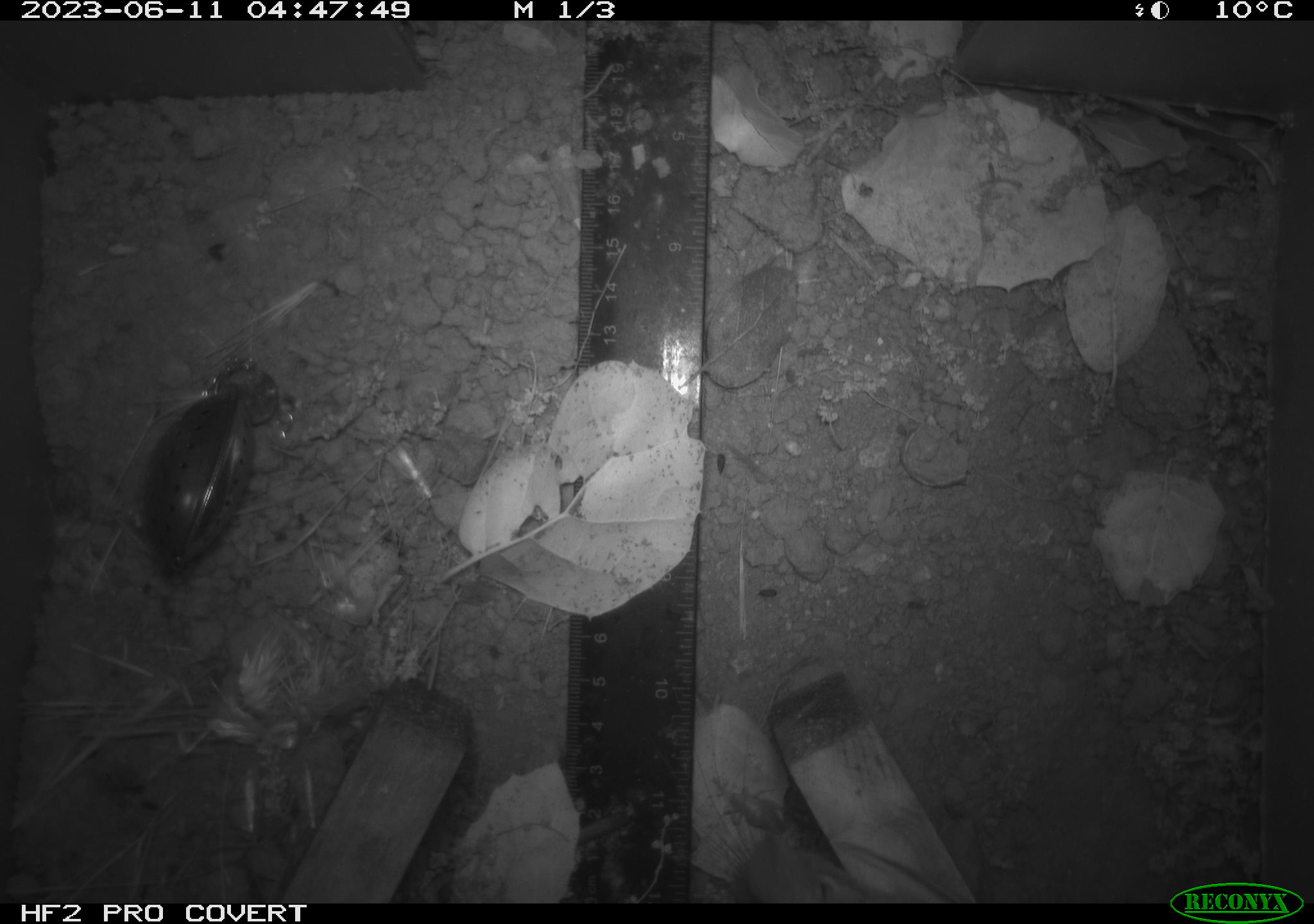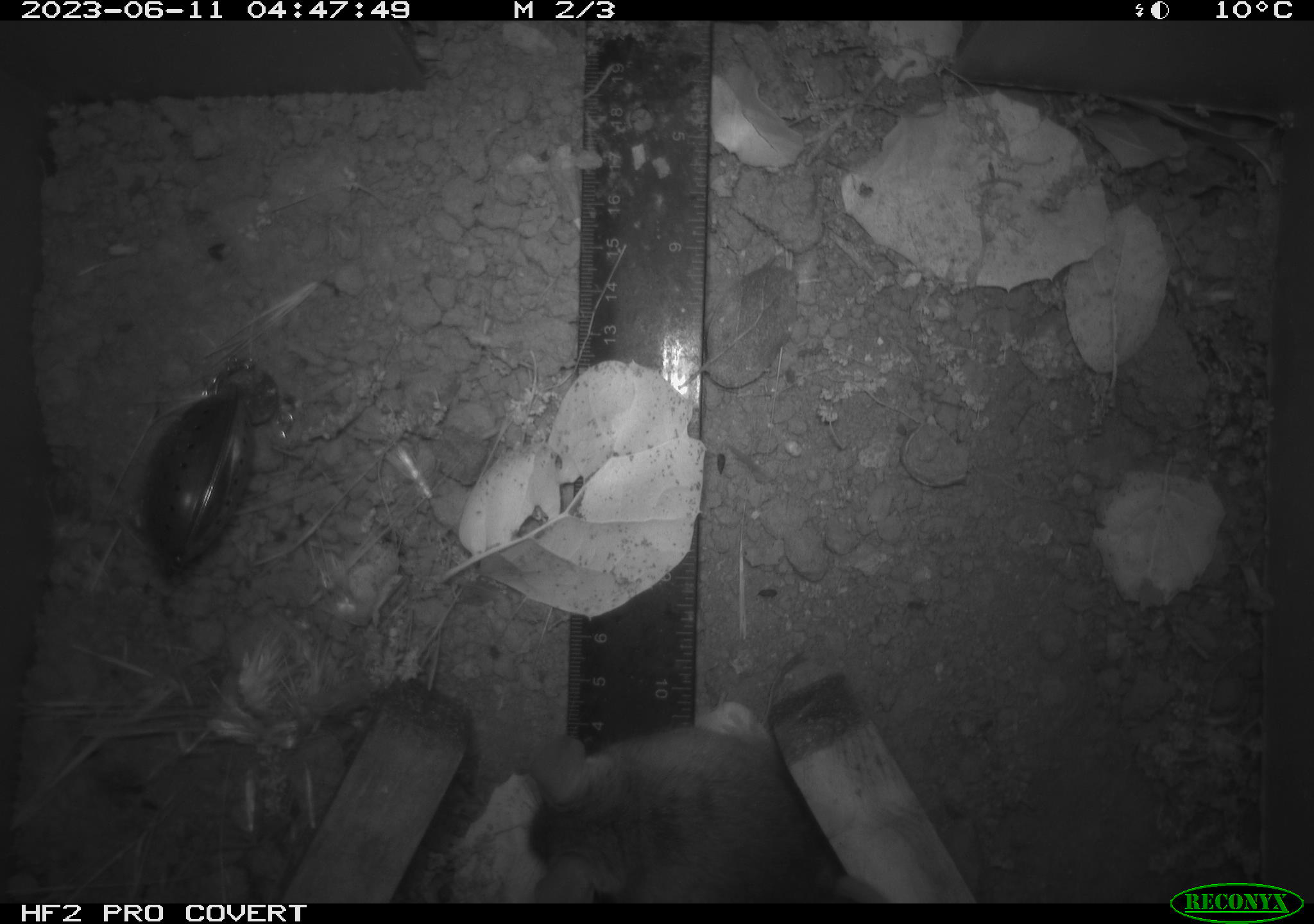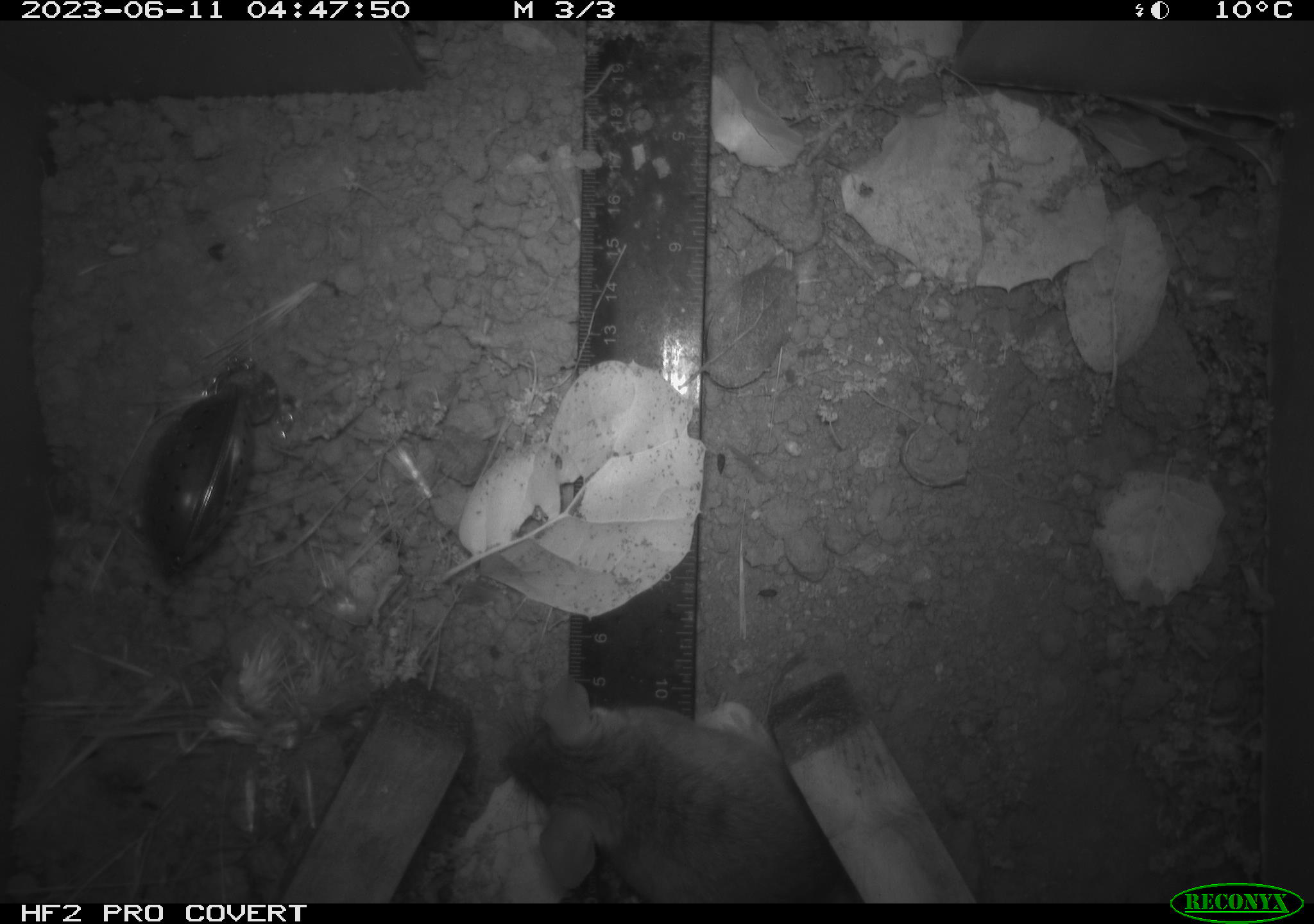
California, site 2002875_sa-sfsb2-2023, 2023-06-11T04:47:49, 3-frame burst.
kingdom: Animalia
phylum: Chordata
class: Mammalia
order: Rodentia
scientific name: Rodentia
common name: mouse species